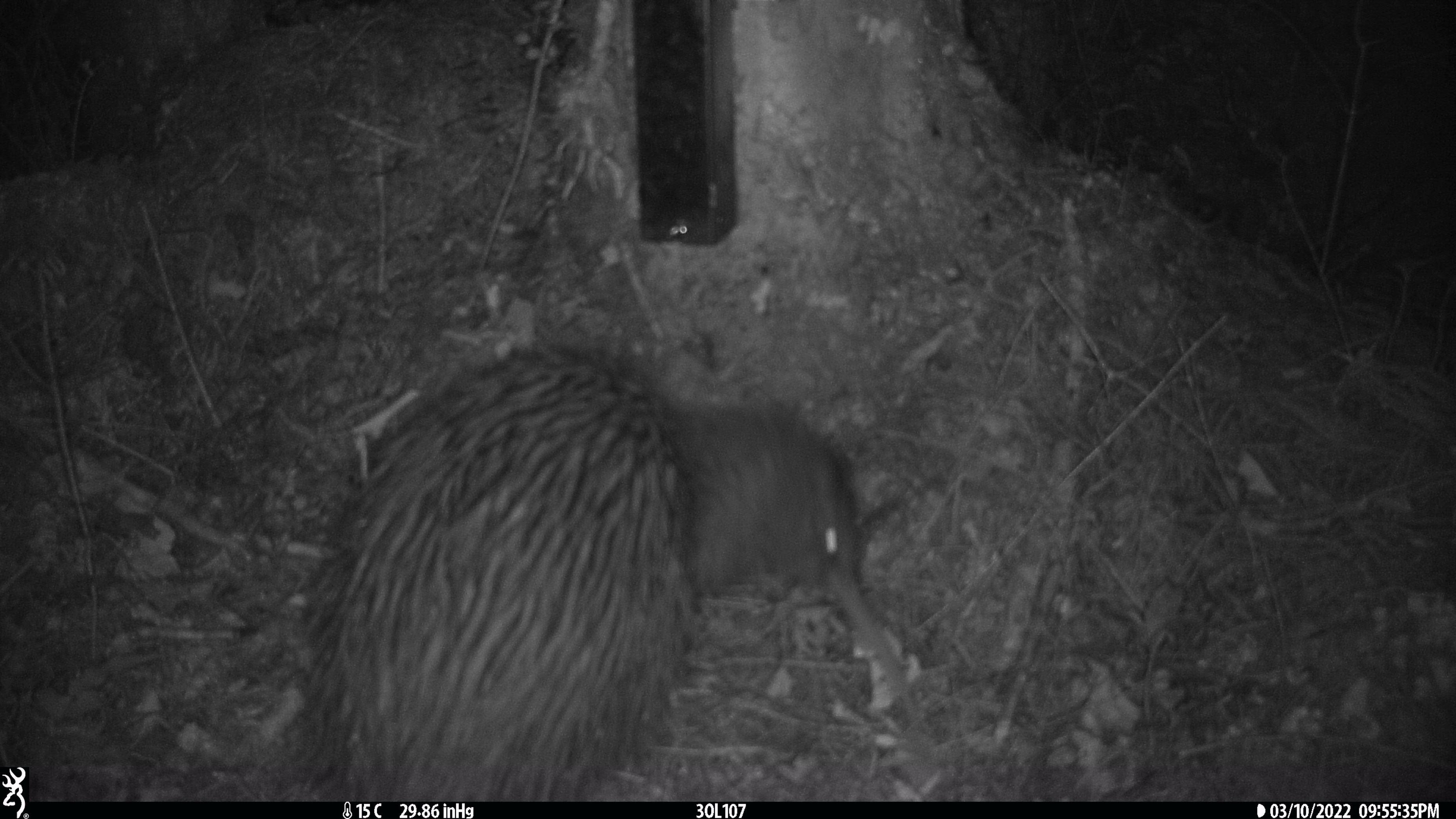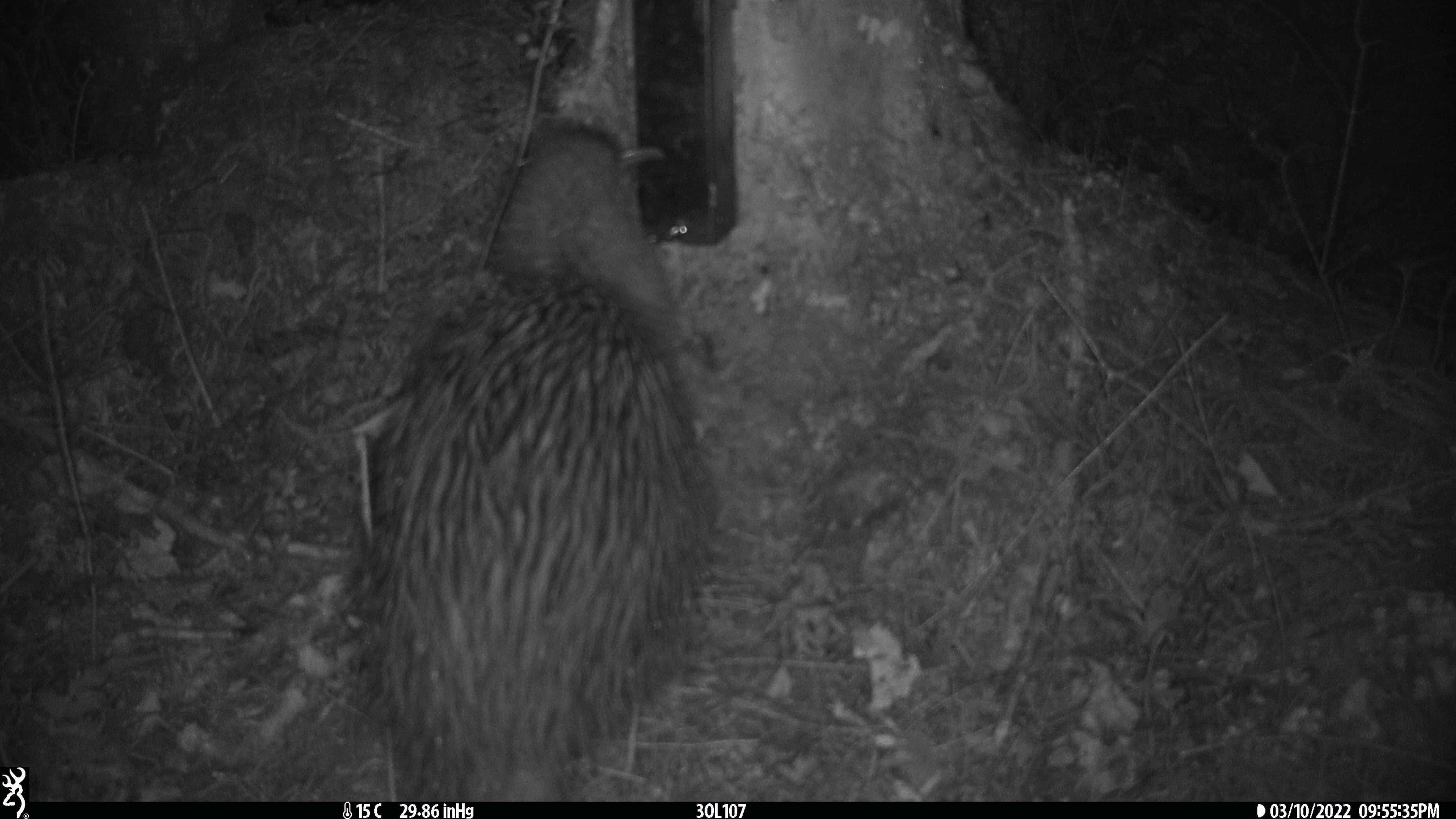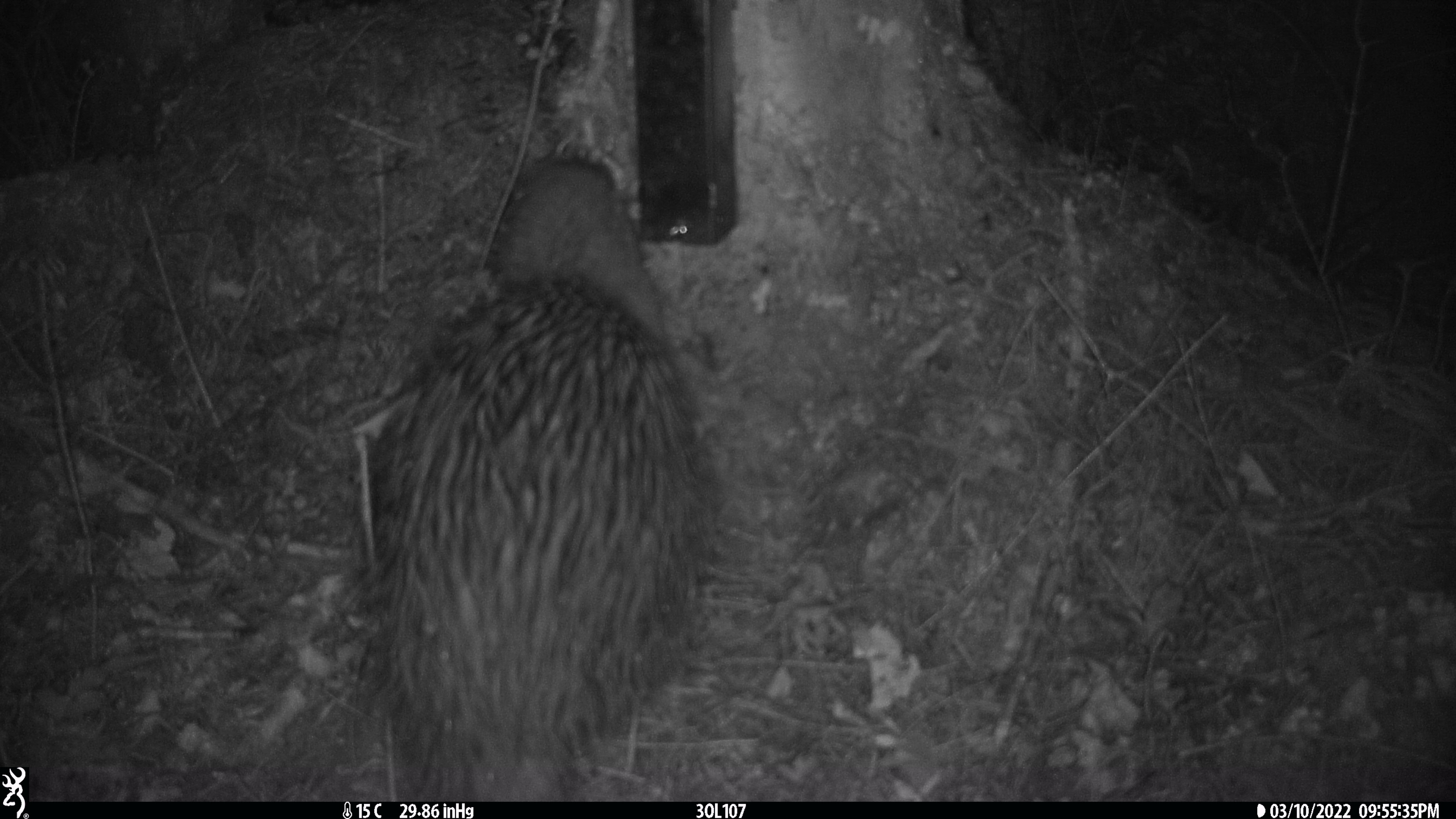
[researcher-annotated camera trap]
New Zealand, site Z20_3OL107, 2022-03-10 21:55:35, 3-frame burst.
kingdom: Animalia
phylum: Chordata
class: Aves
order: Apterygiformes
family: Apterygidae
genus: Apteryx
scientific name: Apteryx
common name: kiwi